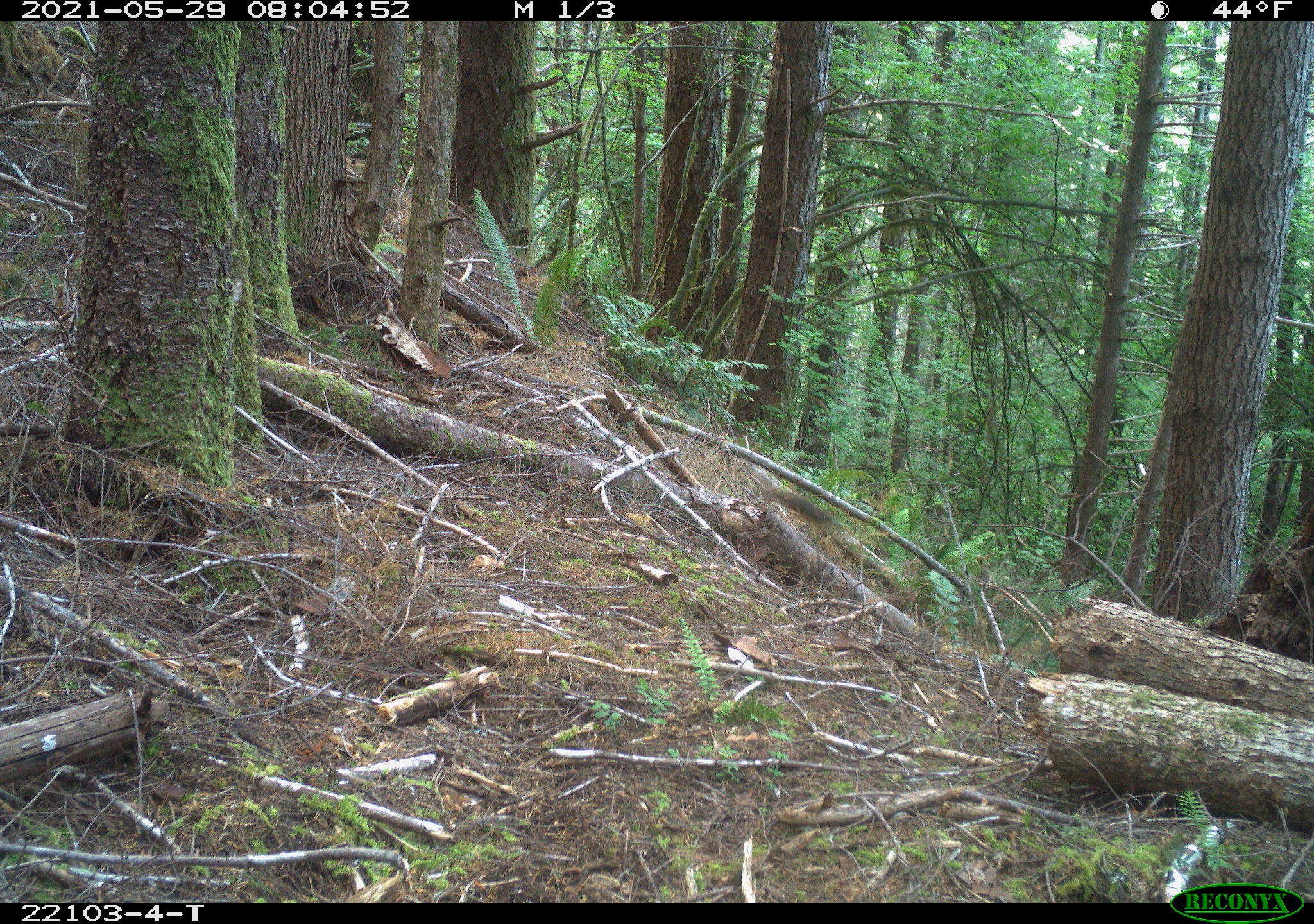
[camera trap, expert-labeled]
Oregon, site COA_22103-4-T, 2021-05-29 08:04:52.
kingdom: Animalia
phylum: Chordata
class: Mammalia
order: Rodentia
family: Sciuridae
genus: Tamiasciurus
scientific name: Tamiasciurus douglasii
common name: douglas squirrel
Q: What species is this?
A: Douglas squirrel (Tamiasciurus douglasii).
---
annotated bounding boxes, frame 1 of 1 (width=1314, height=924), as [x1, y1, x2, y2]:
douglas squirrel: [730, 456, 864, 580]